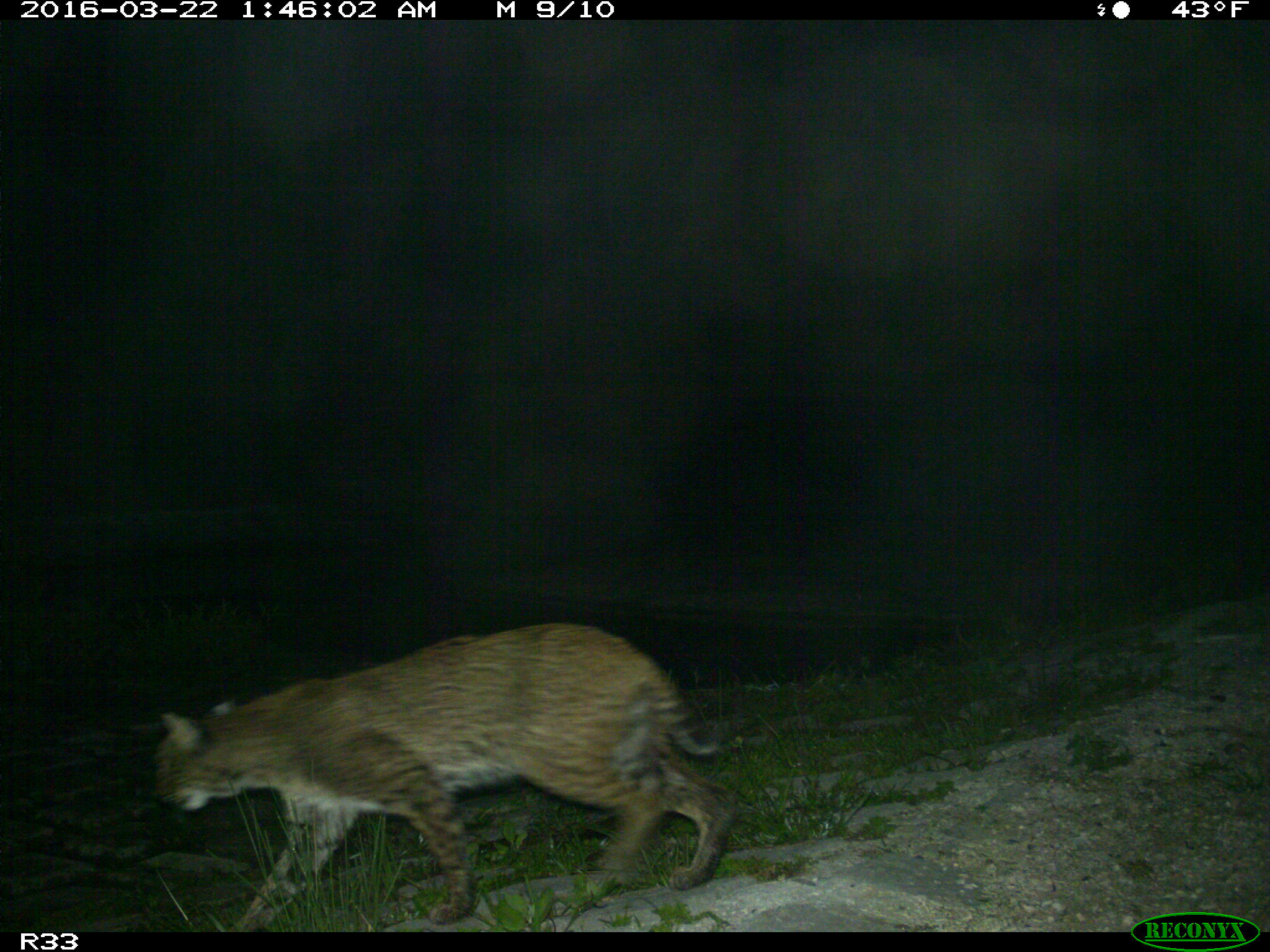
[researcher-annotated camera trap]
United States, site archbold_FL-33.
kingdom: Animalia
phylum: Chordata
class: Mammalia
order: Carnivora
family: Felidae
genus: Lynx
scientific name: Lynx rufus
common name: bobcat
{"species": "Lynx rufus (bobcat)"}